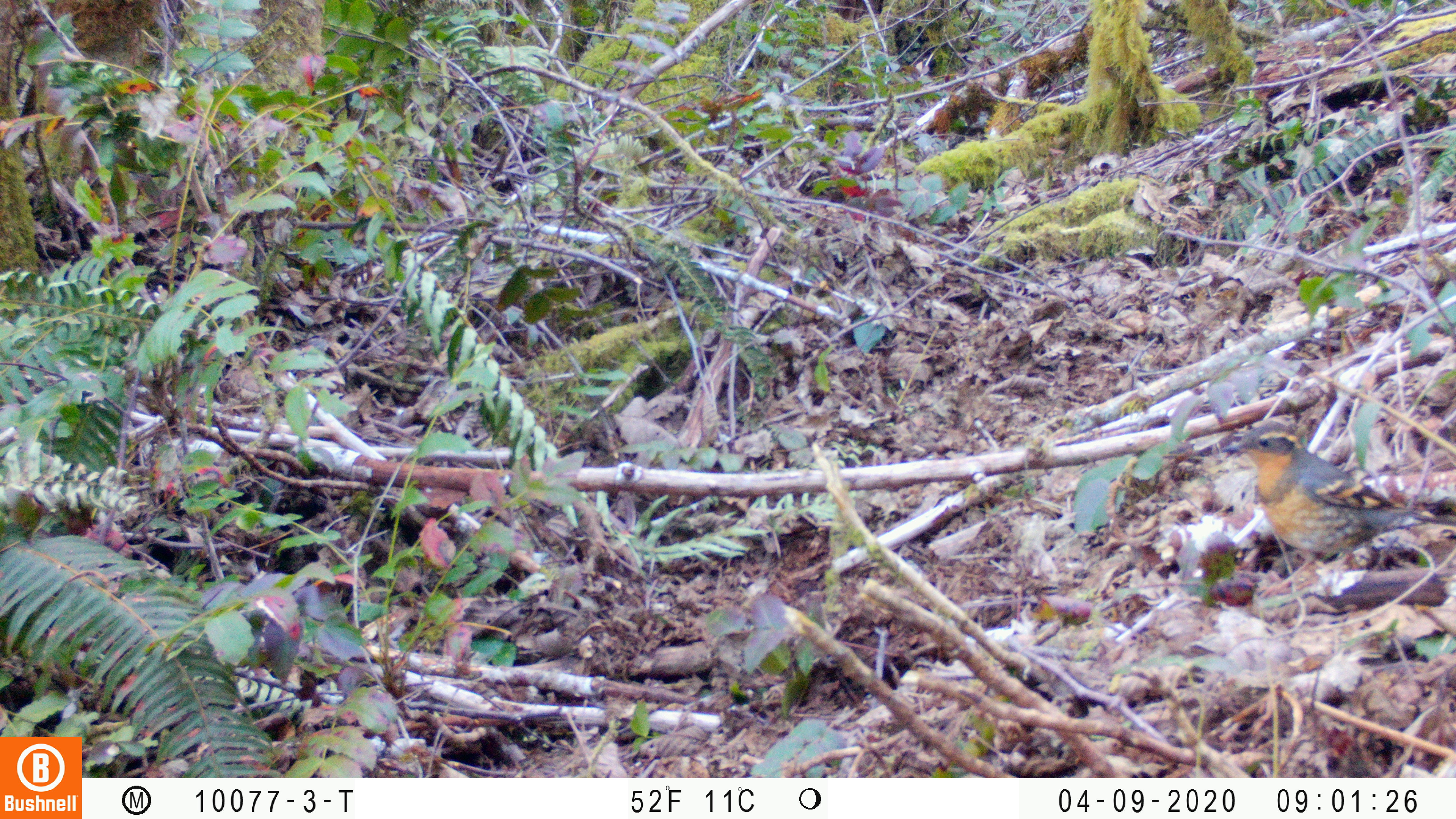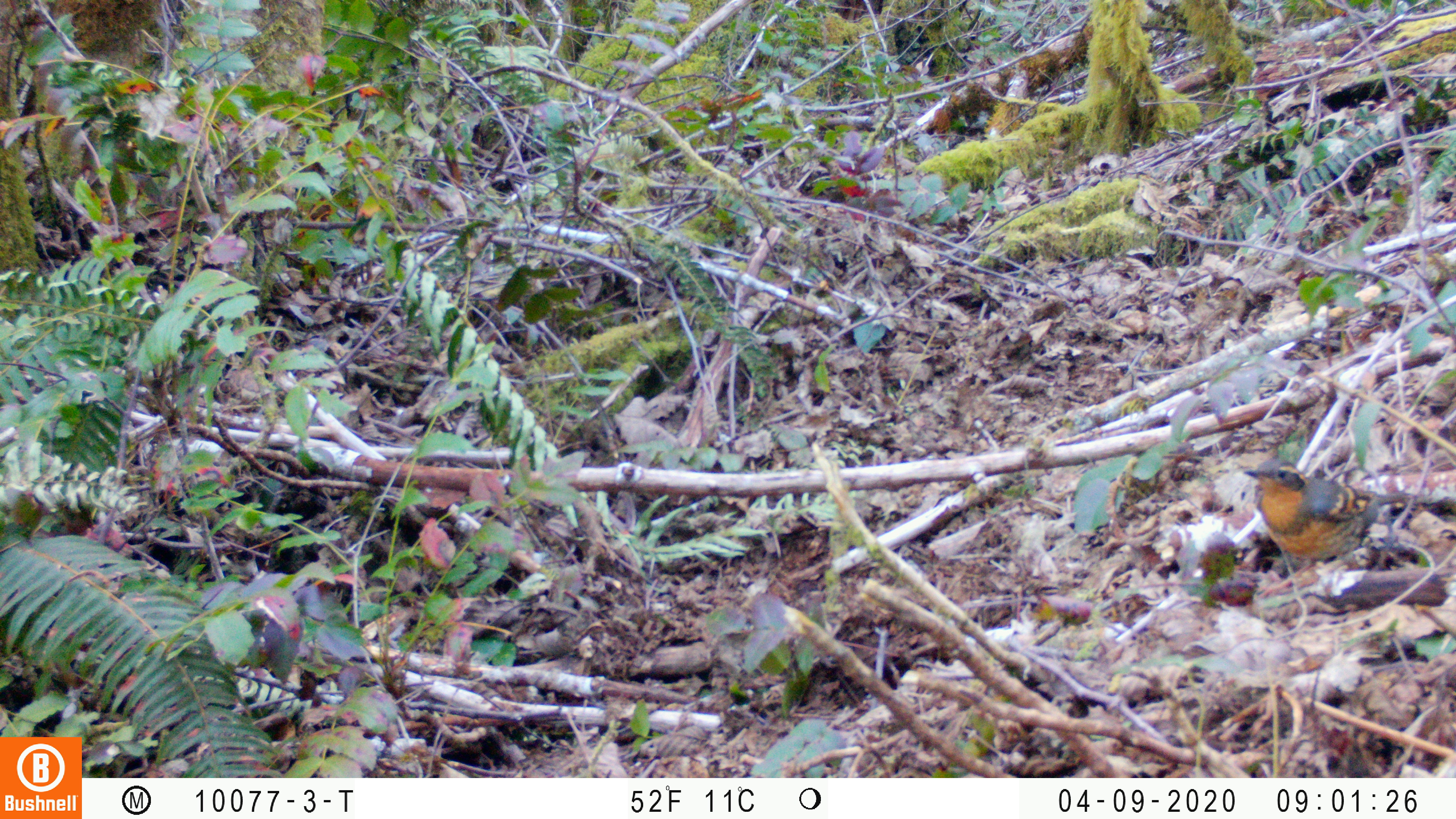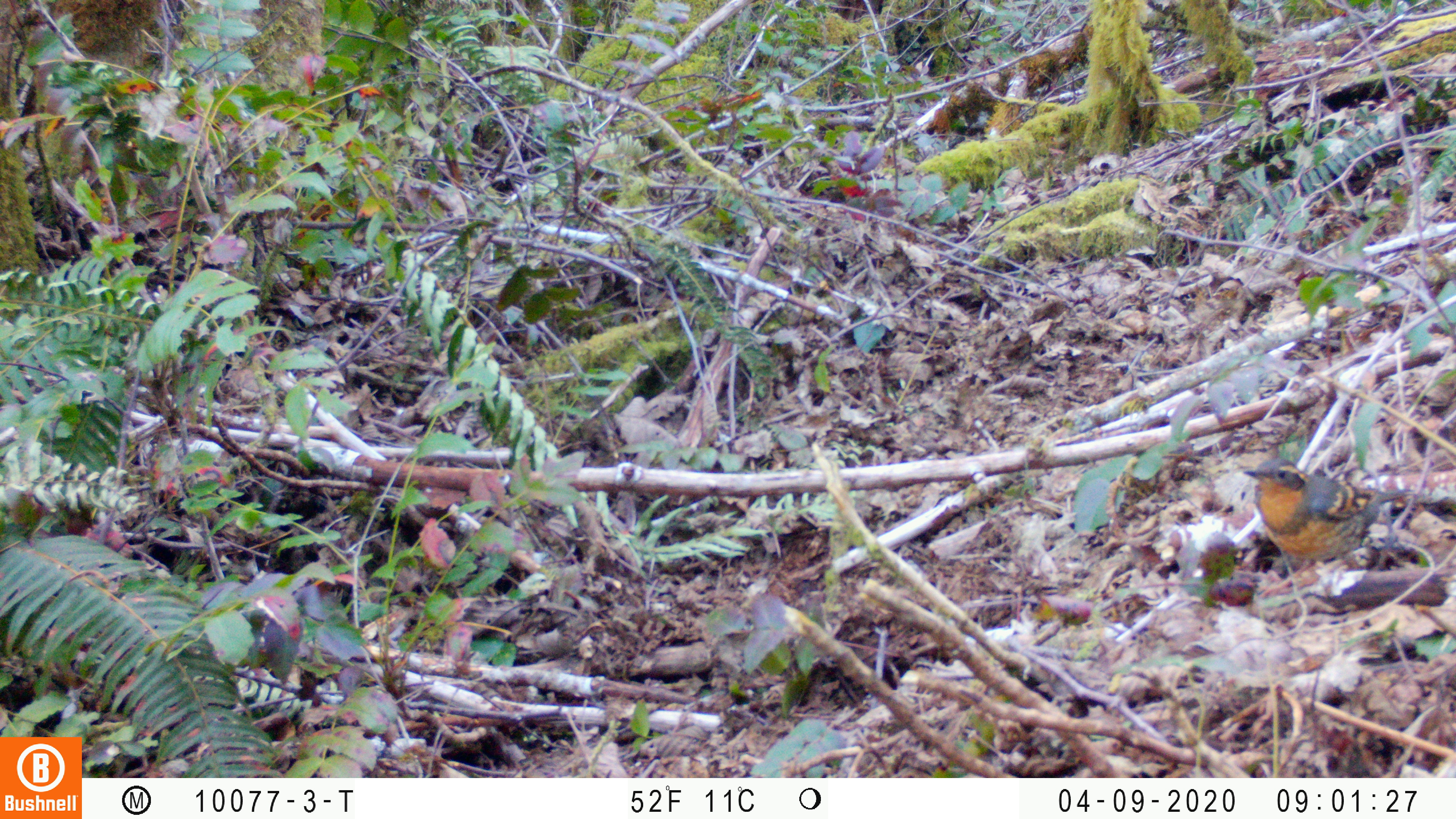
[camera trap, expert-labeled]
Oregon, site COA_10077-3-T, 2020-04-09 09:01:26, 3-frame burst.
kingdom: Animalia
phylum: Chordata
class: Aves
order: Passeriformes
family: Turdidae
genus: Ixoreus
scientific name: Ixoreus naevius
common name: varied thrush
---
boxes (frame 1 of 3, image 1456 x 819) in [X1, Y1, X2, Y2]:
varied thrush: [1220, 420, 1438, 576]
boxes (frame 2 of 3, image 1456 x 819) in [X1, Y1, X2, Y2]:
varied thrush: [1239, 458, 1407, 573]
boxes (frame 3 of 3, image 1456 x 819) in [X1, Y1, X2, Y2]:
varied thrush: [1236, 456, 1419, 576]